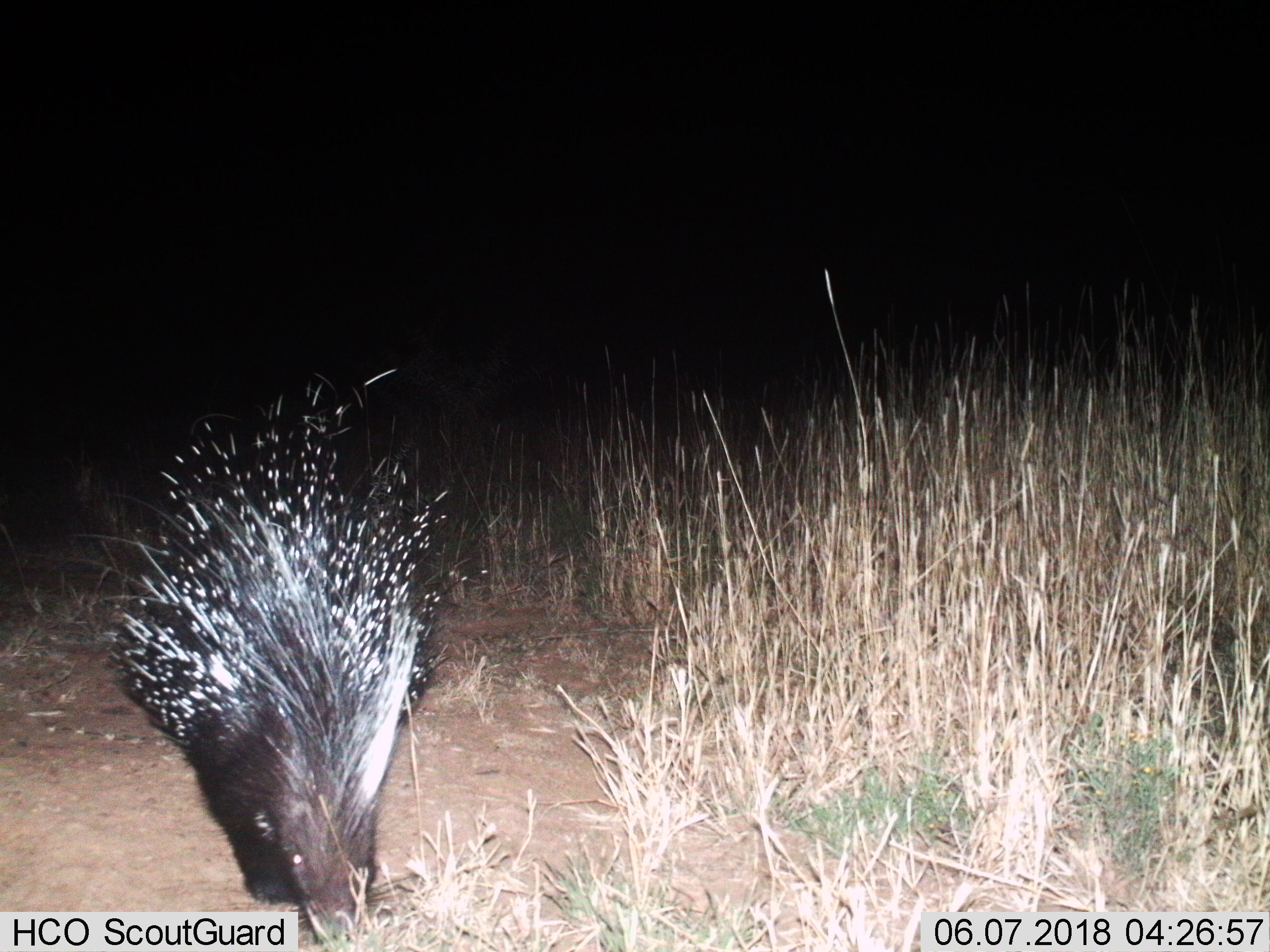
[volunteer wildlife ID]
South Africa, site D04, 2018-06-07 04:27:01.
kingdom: Animalia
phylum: Chordata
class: Mammalia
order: Rodentia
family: Hystricidae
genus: Hystrix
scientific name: Hystrix africaeaustralis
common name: cape porcupine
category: porcupine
Porcupine (cape porcupine) (Hystrix africaeaustralis), count 1. Behavior (volunteer vote fractions): standing 29%, resting 0%, moving 57%, interacting 0%. Young present (vote fraction): 0%. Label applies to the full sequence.